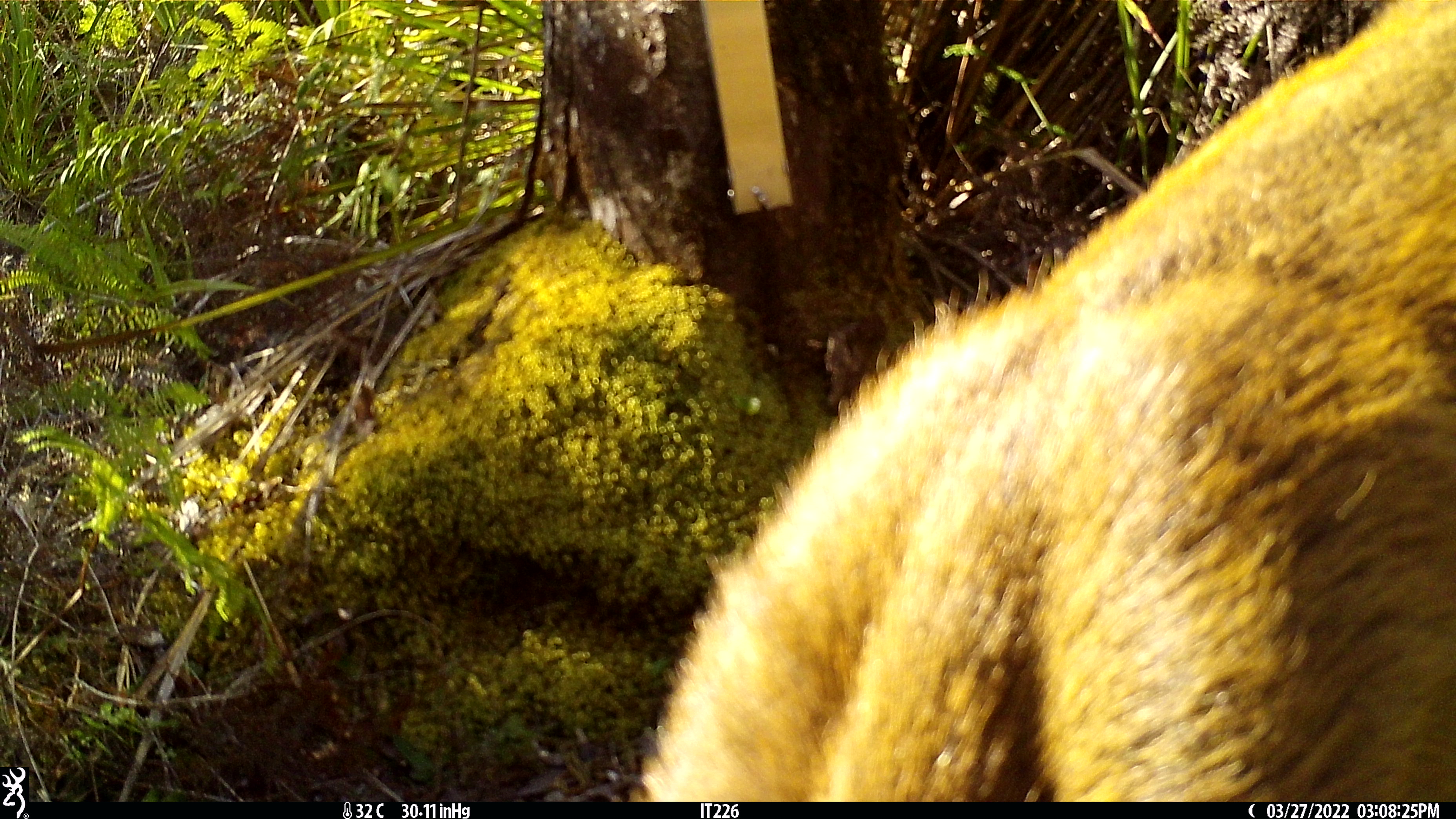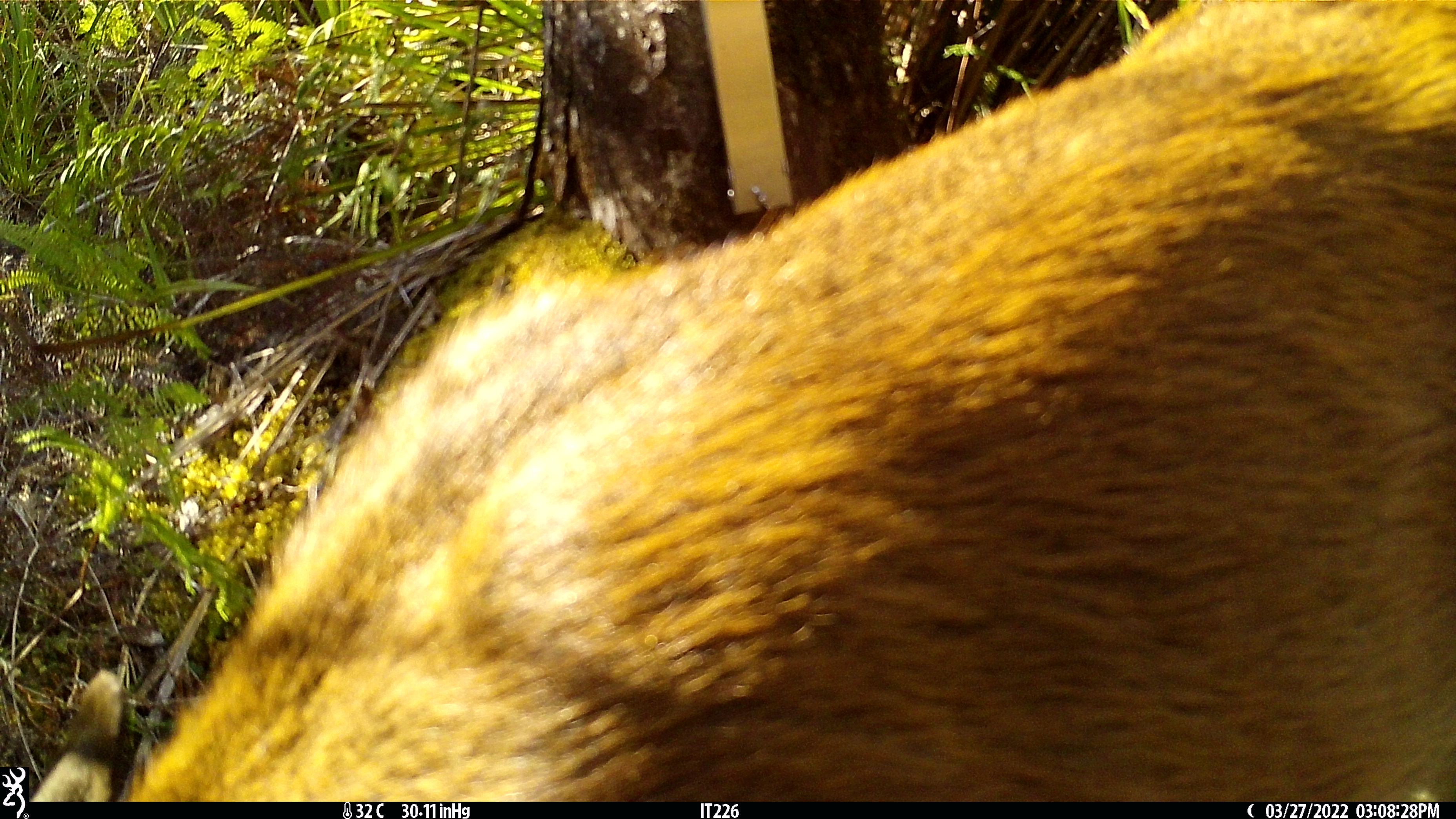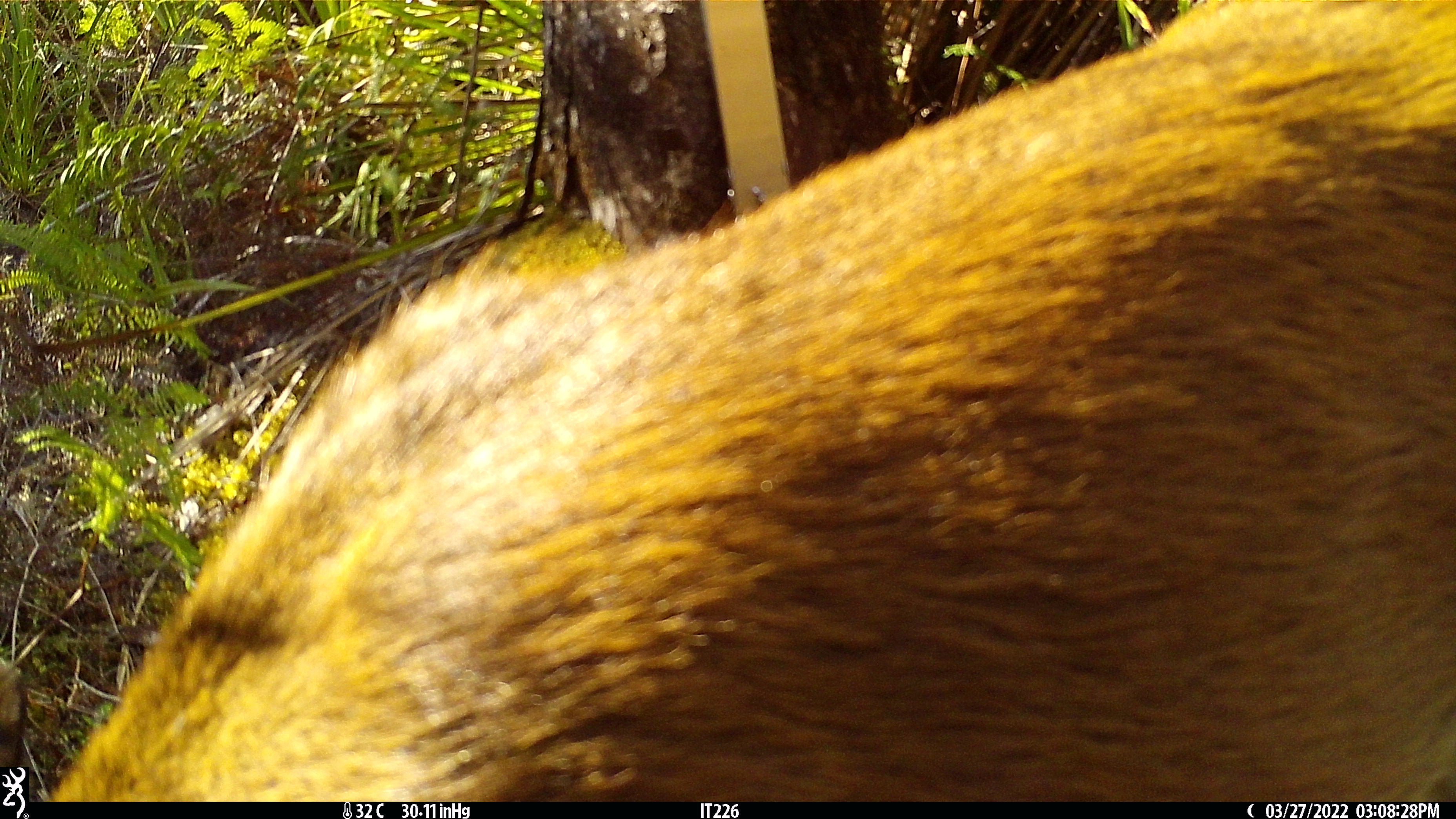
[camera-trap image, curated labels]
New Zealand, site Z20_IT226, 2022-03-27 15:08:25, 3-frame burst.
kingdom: Animalia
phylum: Chordata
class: Mammalia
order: Artiodactyla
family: Cervidae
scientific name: Cervidae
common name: deer